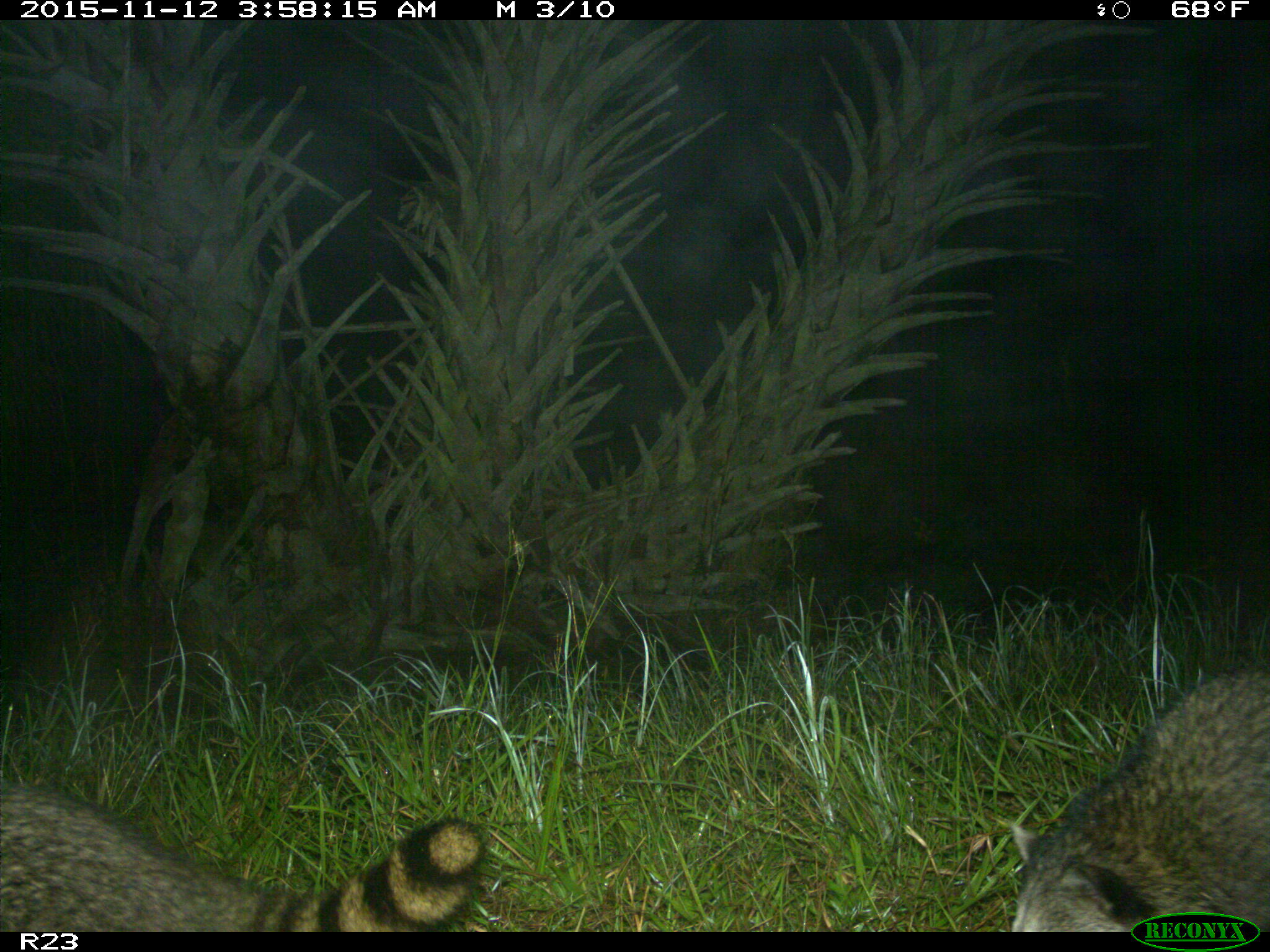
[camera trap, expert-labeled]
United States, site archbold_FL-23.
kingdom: Animalia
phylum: Chordata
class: Mammalia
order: Carnivora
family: Procyonidae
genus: Procyon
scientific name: Procyon lotor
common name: common raccoon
Procyon lotor (common raccoon).